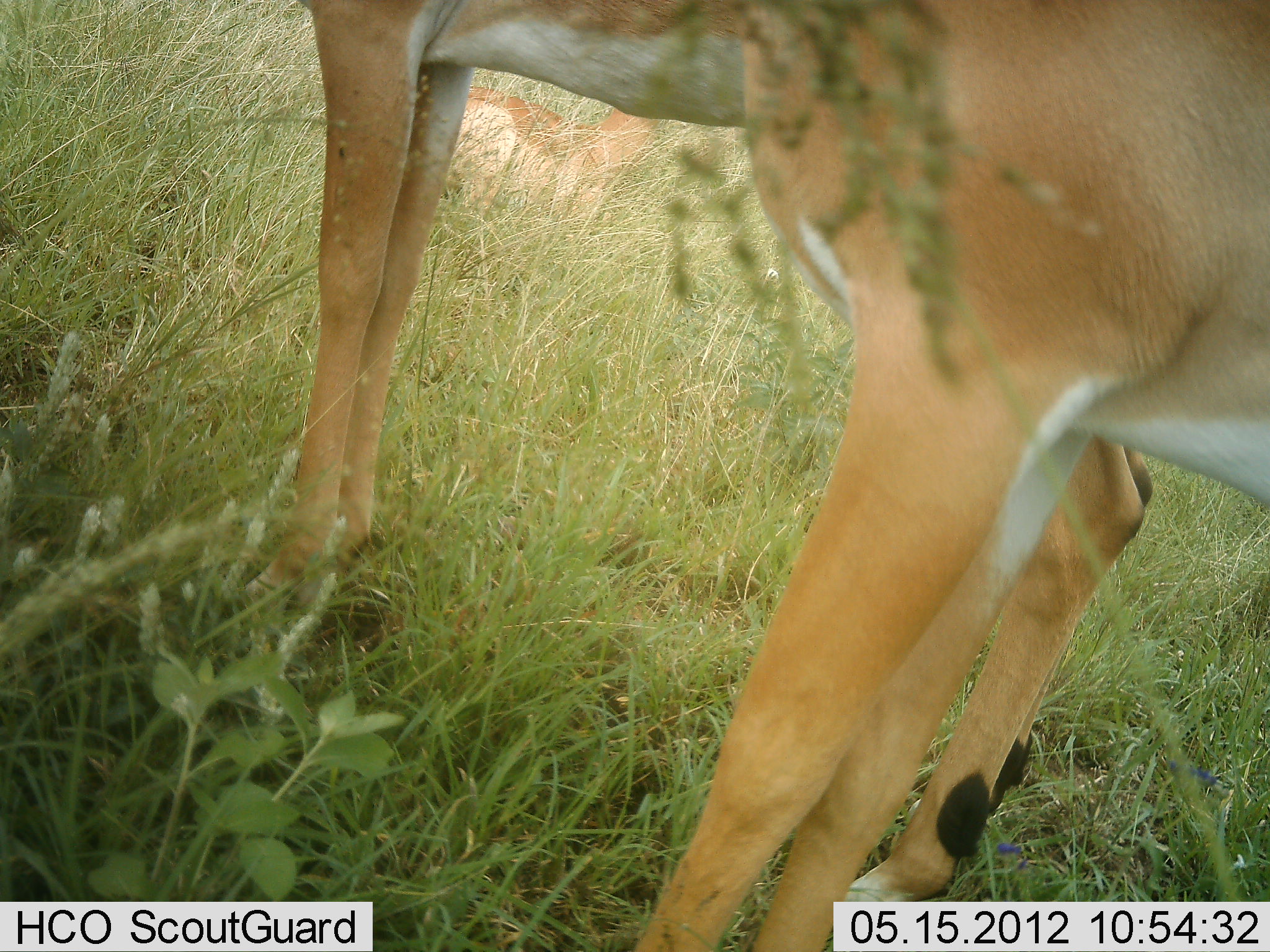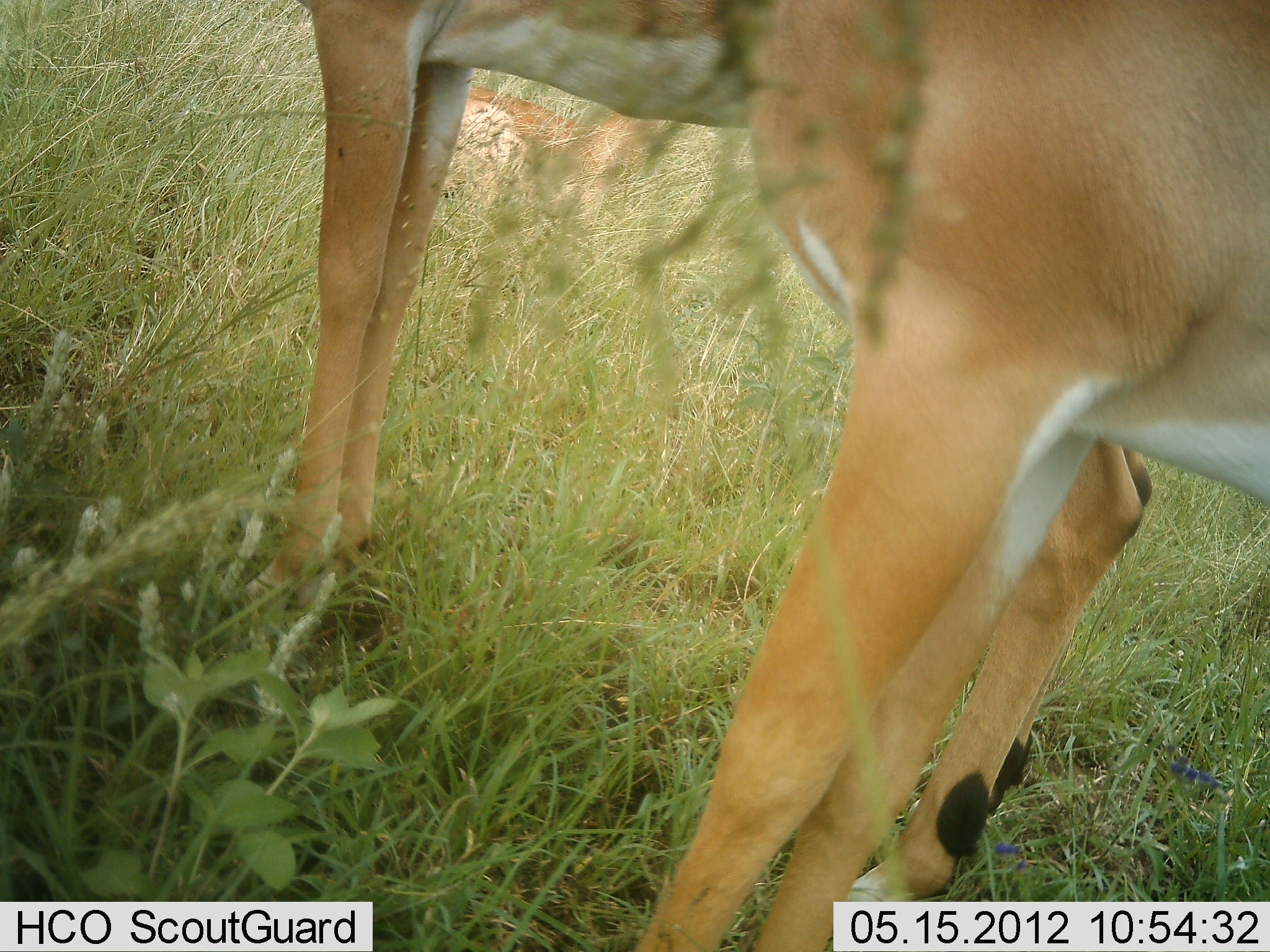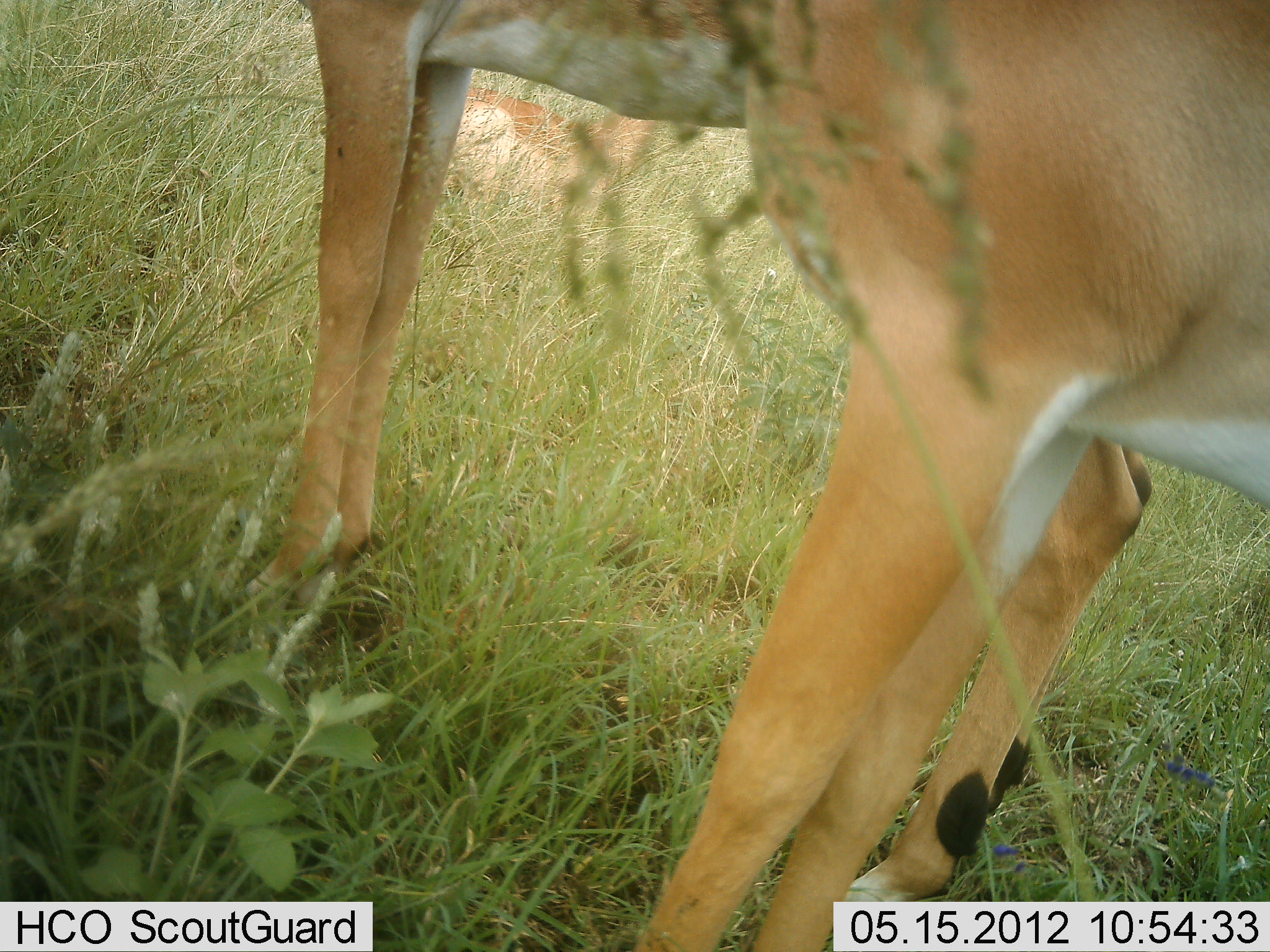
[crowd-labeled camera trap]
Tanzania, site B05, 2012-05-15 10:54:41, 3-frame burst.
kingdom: Animalia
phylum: Chordata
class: Mammalia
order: Artiodactyla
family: Bovidae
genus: Aepyceros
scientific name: Aepyceros melampus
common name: impala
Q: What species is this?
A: Impala (Aepyceros melampus).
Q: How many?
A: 2.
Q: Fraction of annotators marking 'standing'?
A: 90%.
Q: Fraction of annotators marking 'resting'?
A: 35%.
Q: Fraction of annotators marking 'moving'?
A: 0%.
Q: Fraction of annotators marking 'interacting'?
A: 0%.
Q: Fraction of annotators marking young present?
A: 10%.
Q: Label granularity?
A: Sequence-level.